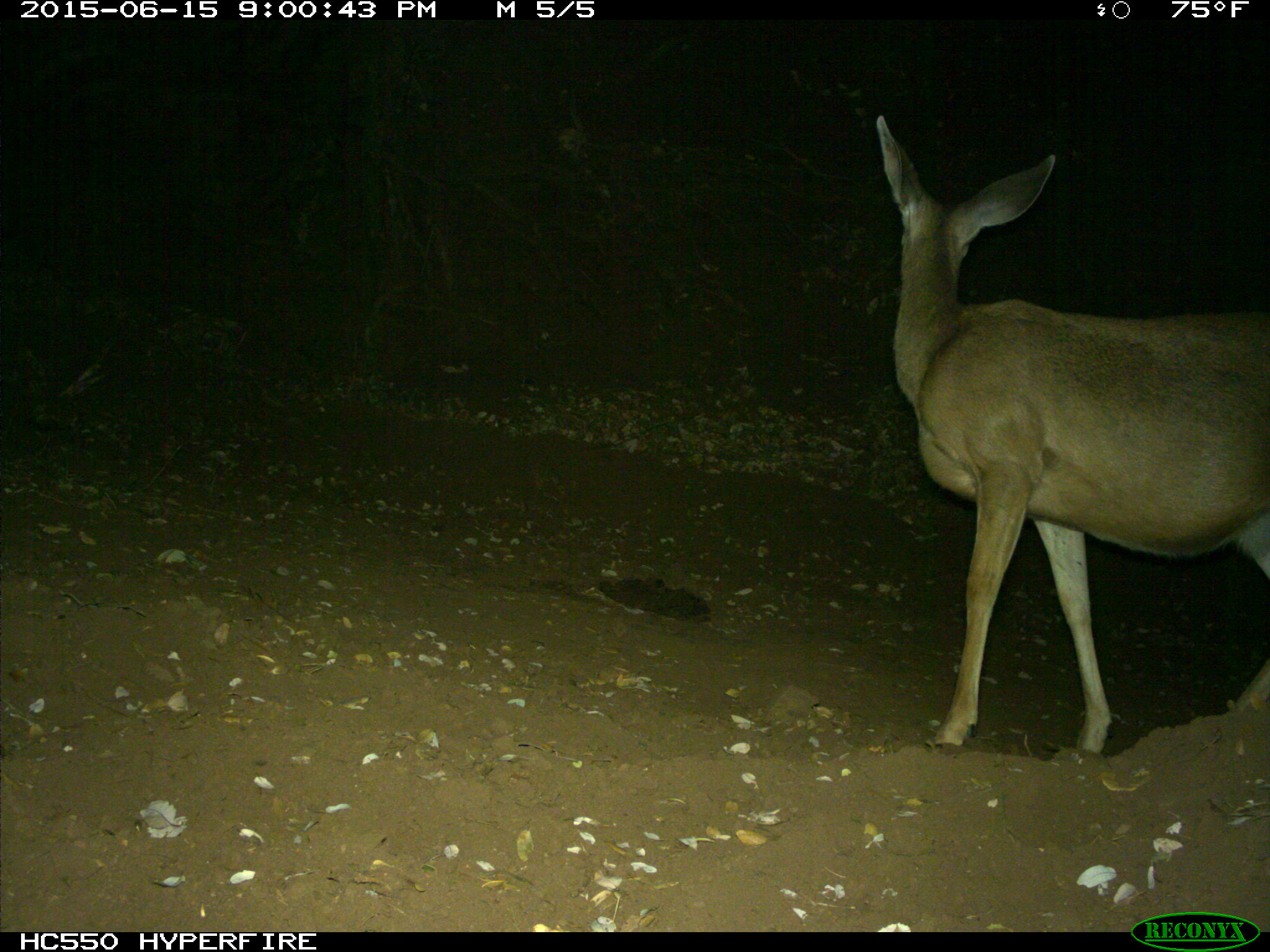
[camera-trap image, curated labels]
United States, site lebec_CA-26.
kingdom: Animalia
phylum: Chordata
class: Mammalia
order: Artiodactyla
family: Cervidae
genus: Odocoileus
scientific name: Odocoileus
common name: deer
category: unidentified deer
Unidentified deer (deer) (Odocoileus).